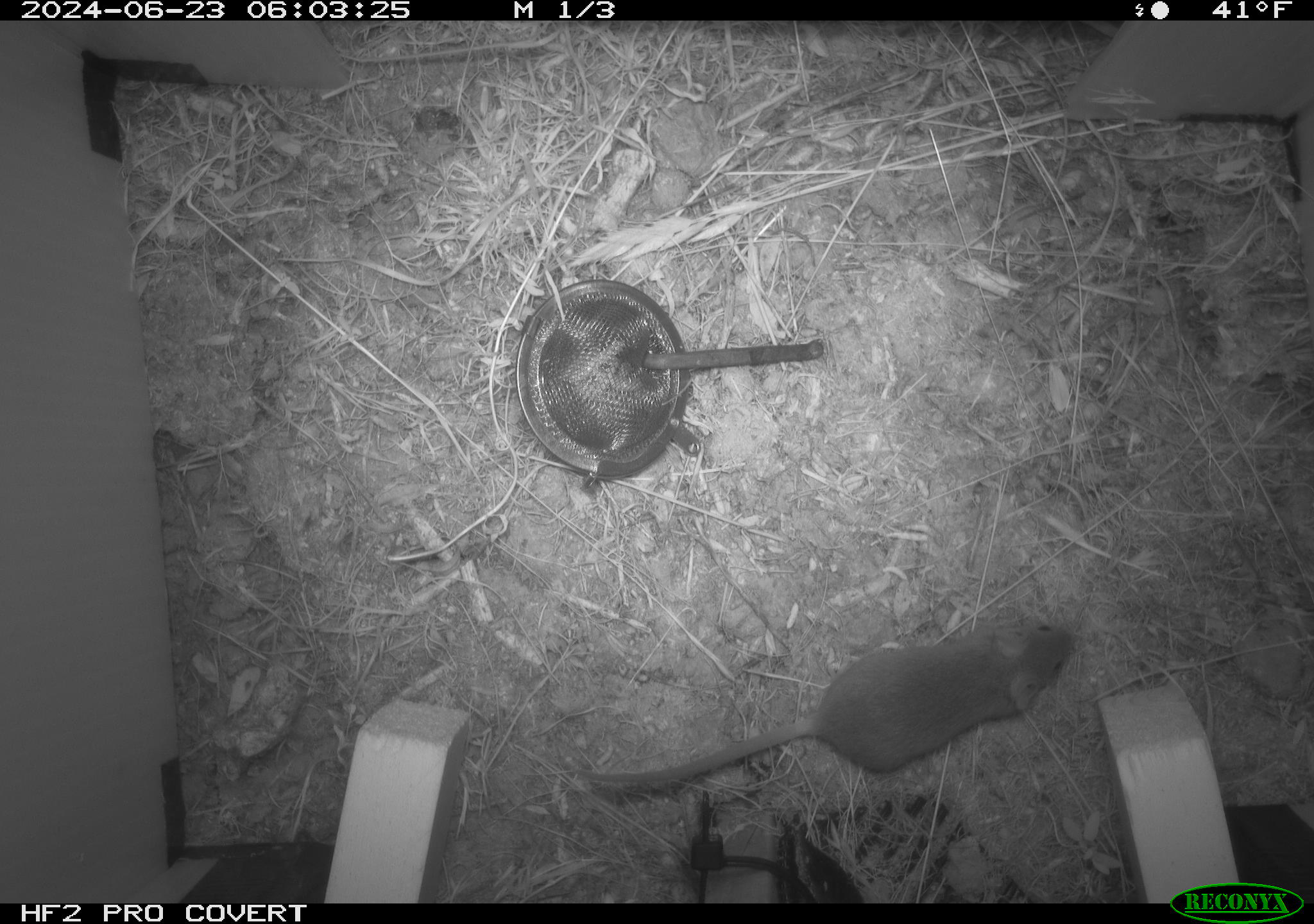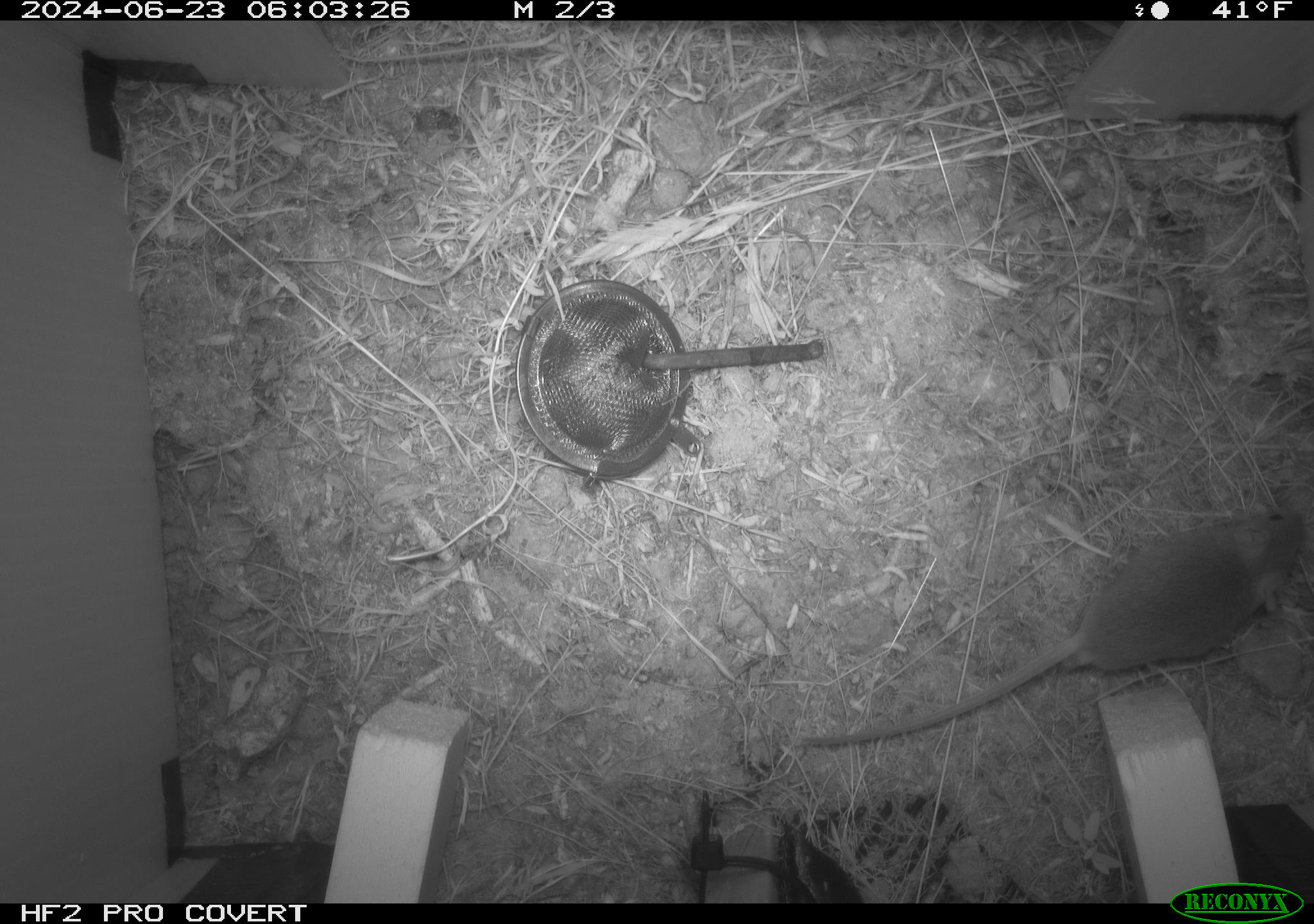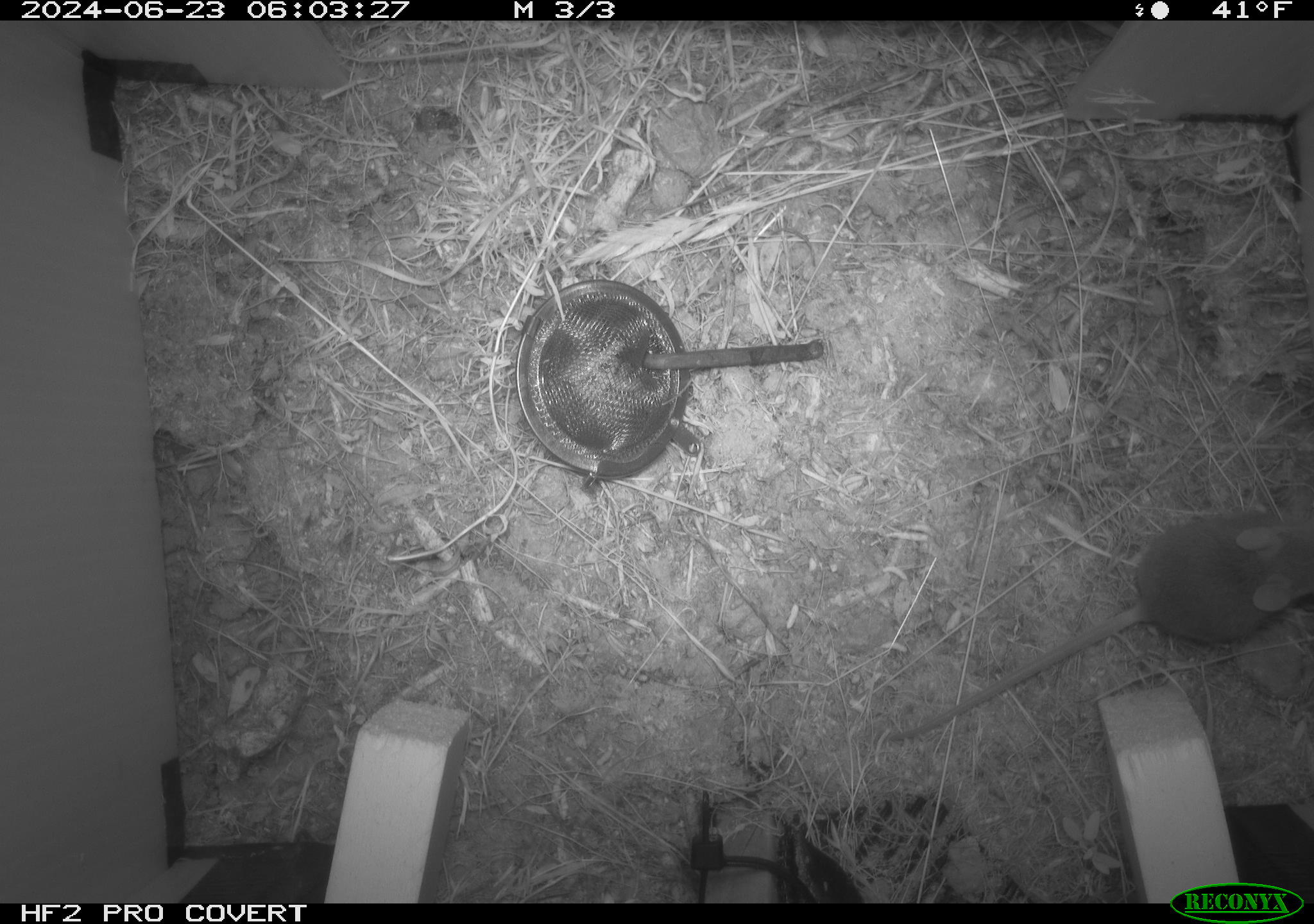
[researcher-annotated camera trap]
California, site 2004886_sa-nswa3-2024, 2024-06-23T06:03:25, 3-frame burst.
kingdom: Animalia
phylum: Chordata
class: Mammalia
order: Rodentia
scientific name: Rodentia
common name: rodent